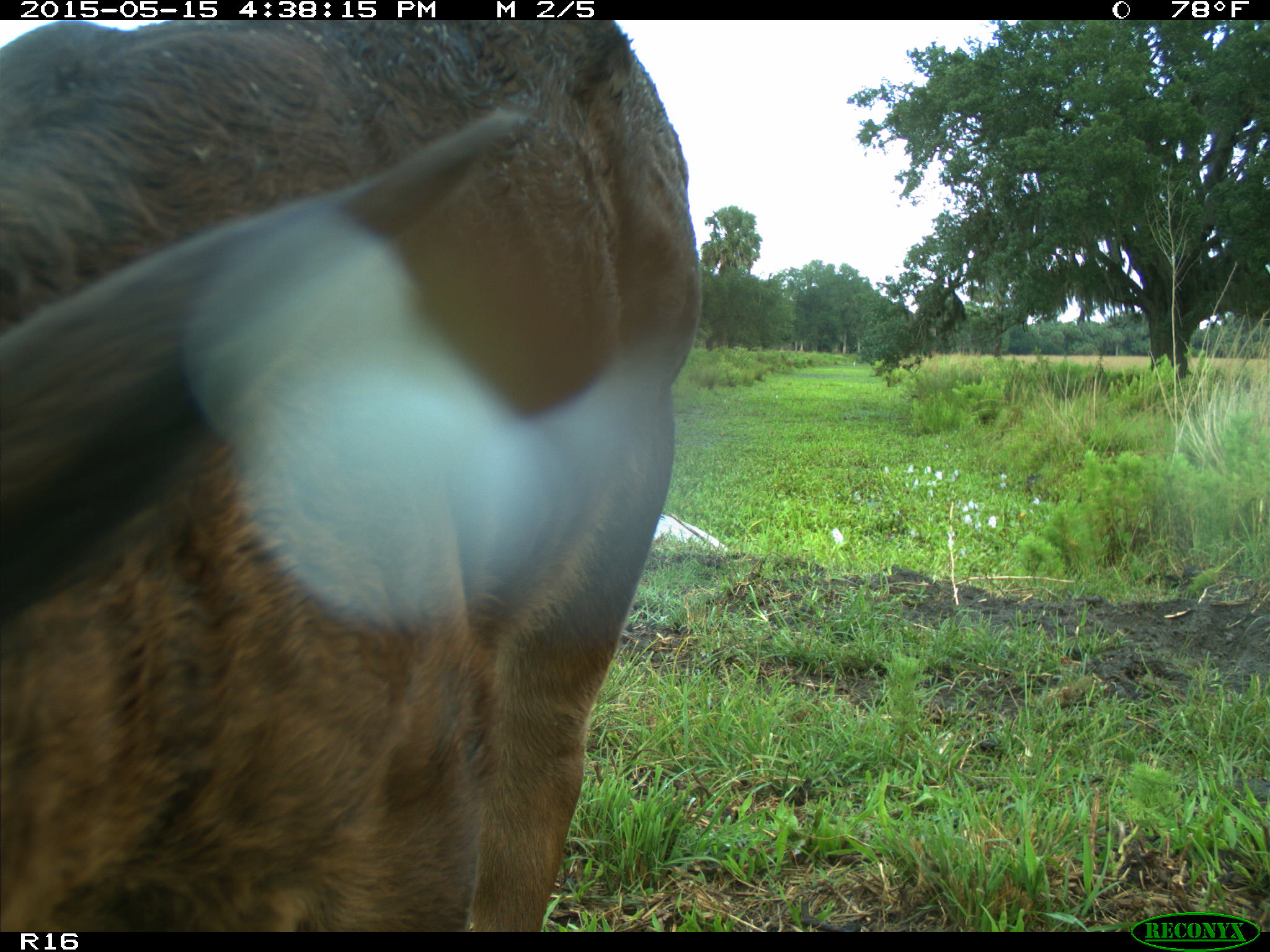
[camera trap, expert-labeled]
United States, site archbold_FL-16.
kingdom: Animalia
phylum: Chordata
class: Mammalia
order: Artiodactyla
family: Bovidae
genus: Bos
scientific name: Bos taurus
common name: domestic cow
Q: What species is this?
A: Bos taurus (domestic cow).